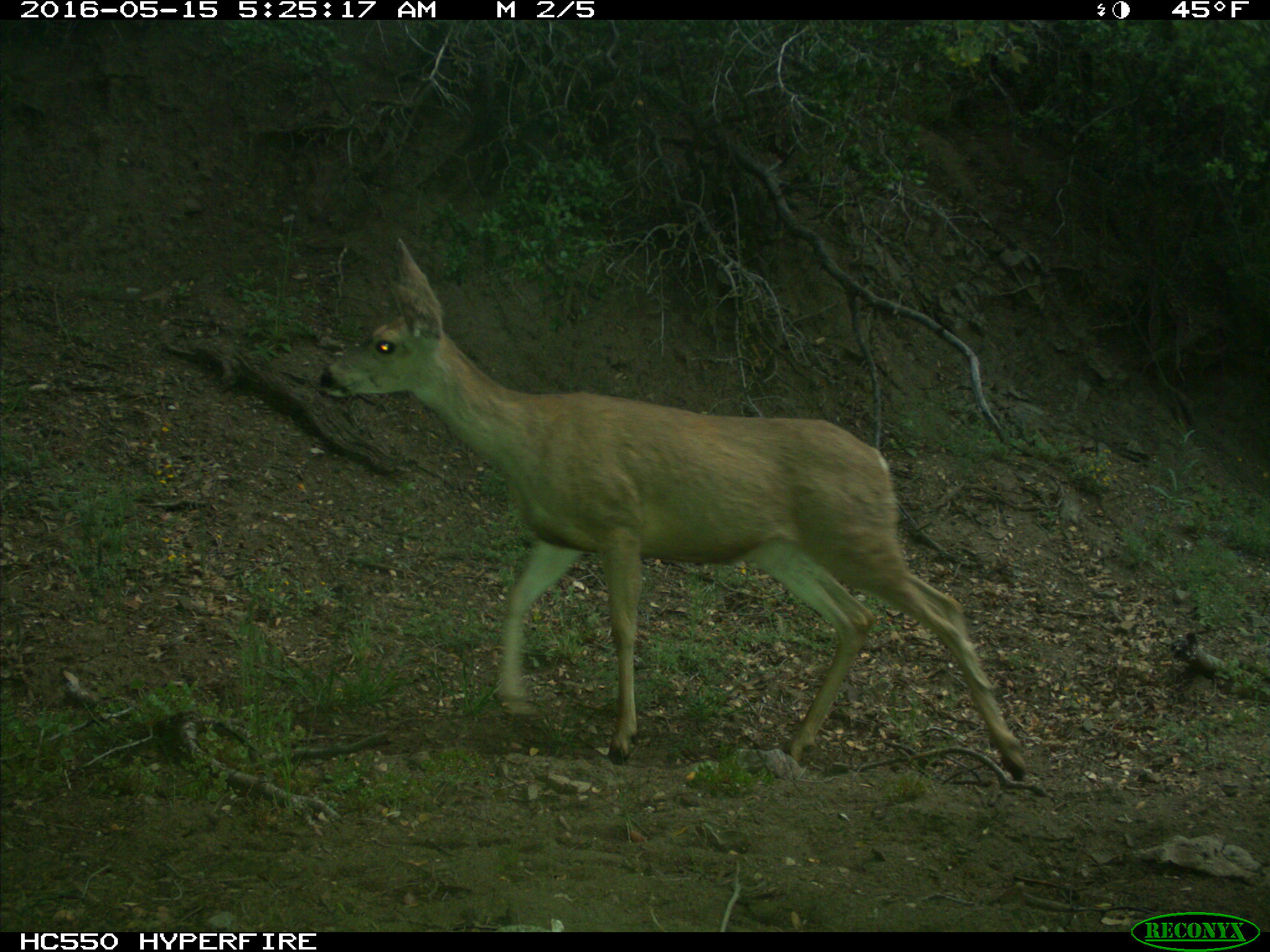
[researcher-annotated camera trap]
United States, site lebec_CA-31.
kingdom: Animalia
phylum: Chordata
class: Mammalia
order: Artiodactyla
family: Cervidae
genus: Odocoileus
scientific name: Odocoileus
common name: deer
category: unidentified deer